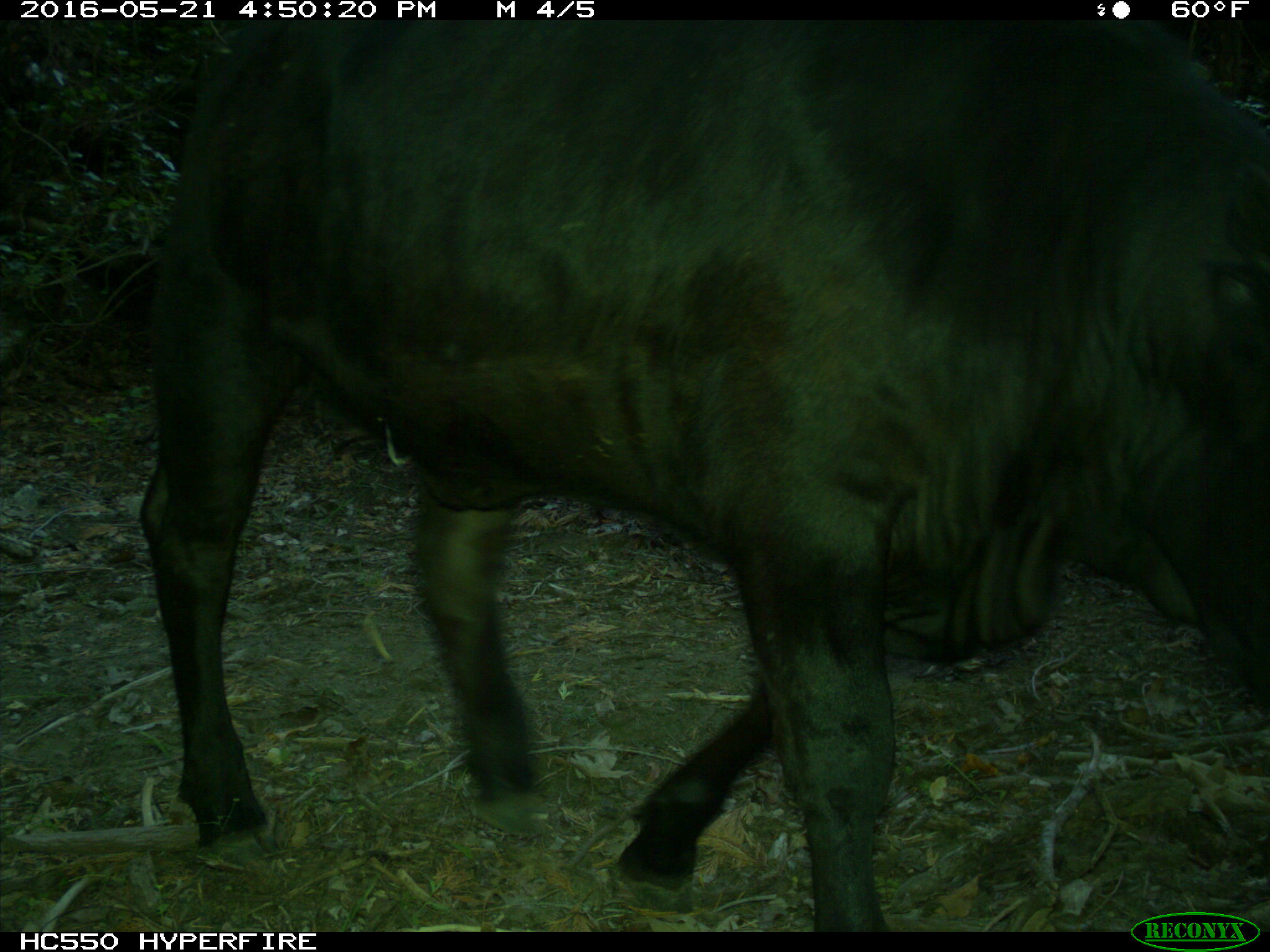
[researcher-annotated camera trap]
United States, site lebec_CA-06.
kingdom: Animalia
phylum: Chordata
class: Mammalia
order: Artiodactyla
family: Bovidae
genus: Bos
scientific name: Bos taurus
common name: domestic cow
Bos taurus (domestic cow).